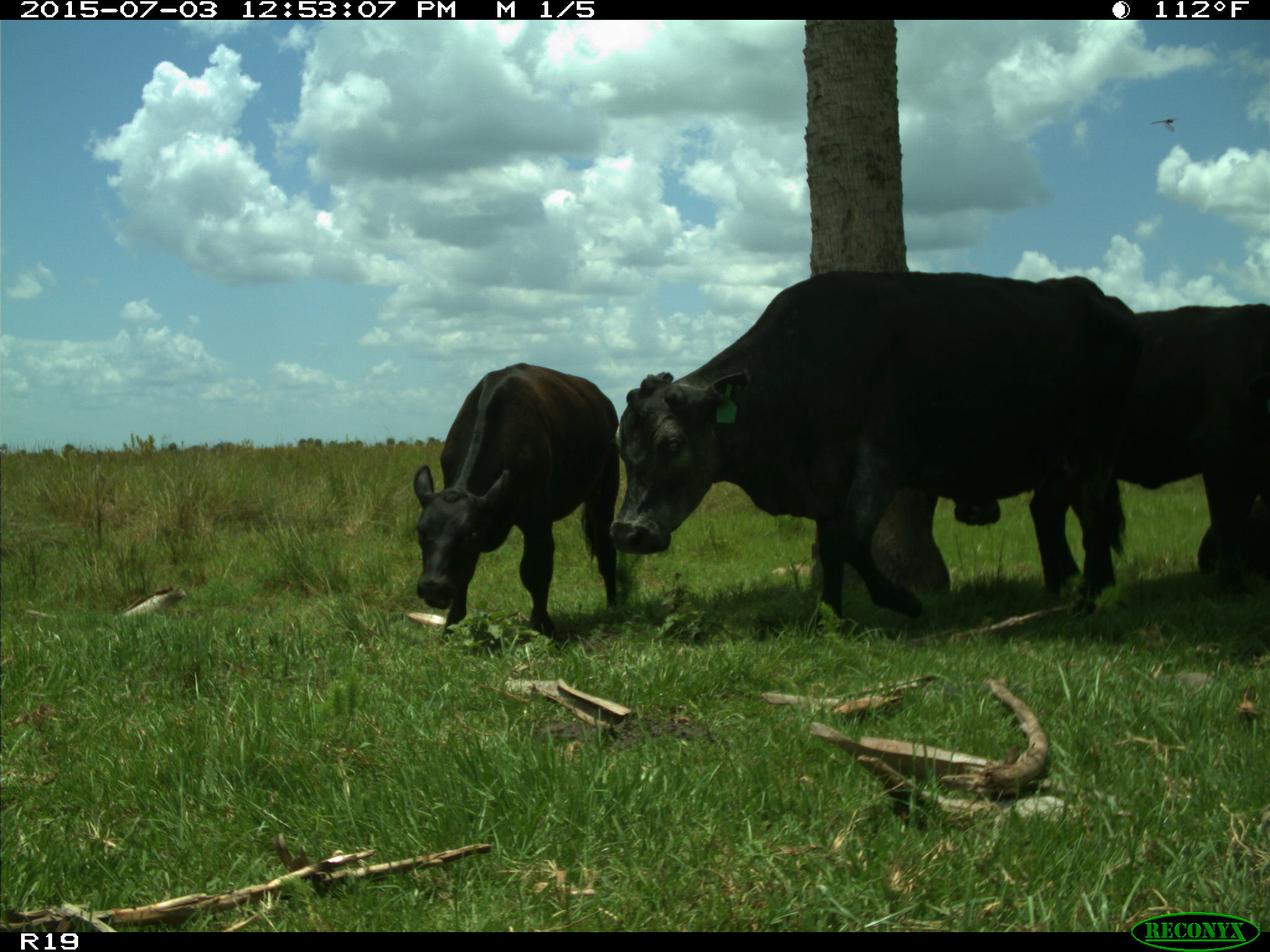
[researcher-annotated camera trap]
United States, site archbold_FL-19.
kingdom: Animalia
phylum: Chordata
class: Mammalia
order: Artiodactyla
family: Bovidae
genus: Bos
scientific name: Bos taurus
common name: domestic cow